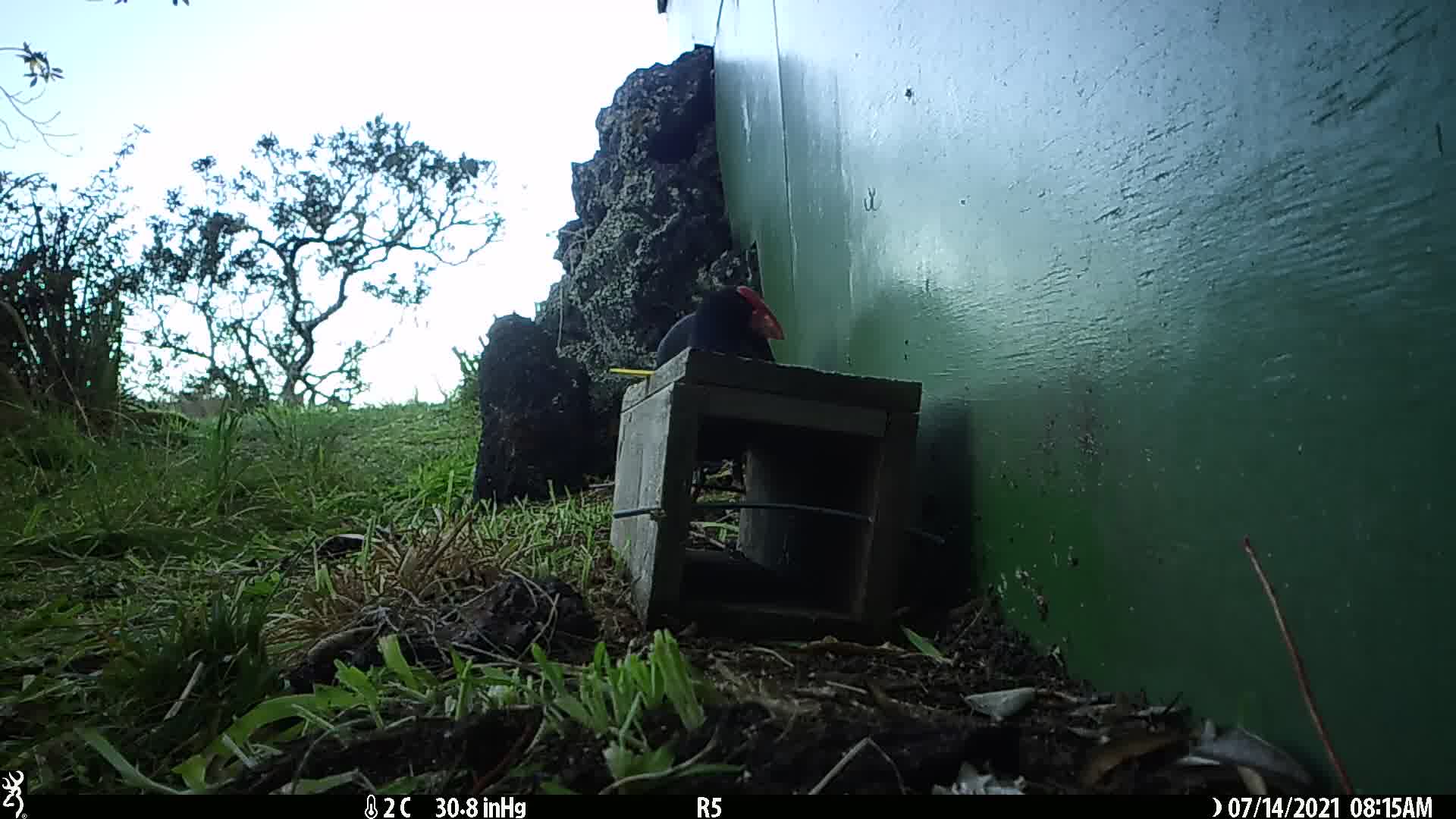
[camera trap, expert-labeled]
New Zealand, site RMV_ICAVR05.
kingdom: Animalia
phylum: Chordata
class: Aves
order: Gruiformes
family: Rallidae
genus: Porphyrio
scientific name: Porphyrio melanotus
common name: australasian swamphen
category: pukeko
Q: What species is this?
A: Pukeko (australasian swamphen) (Porphyrio melanotus).